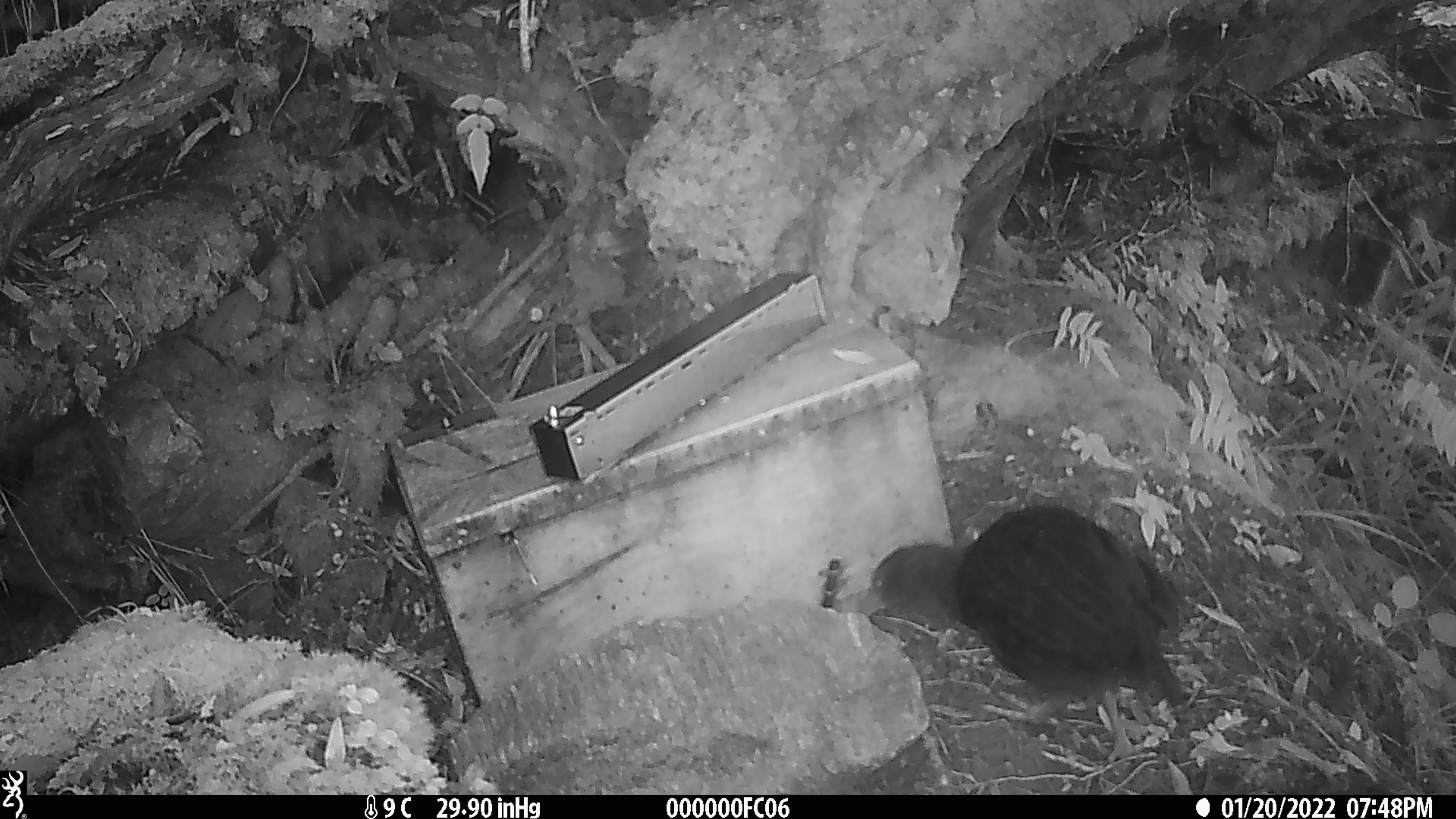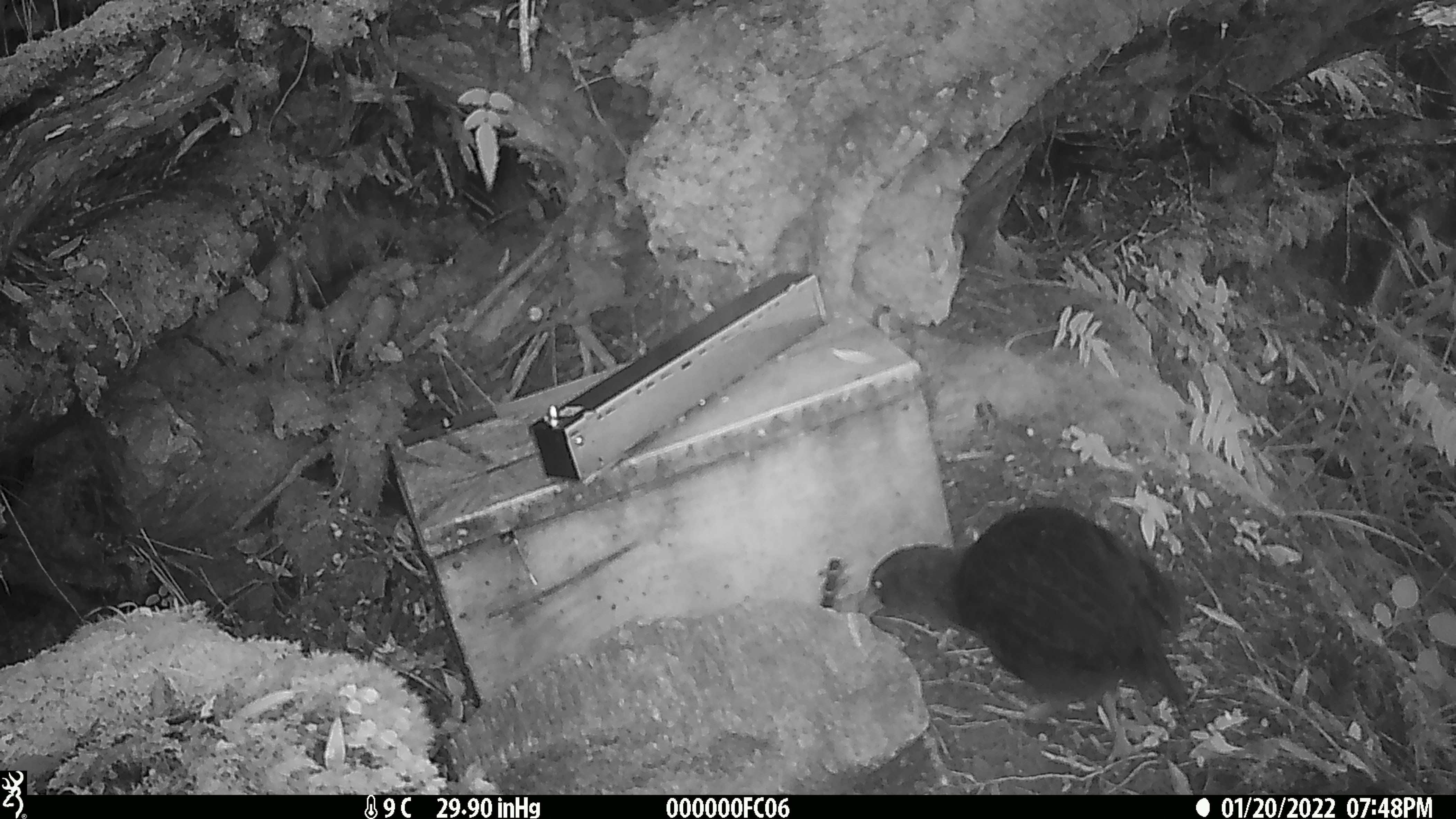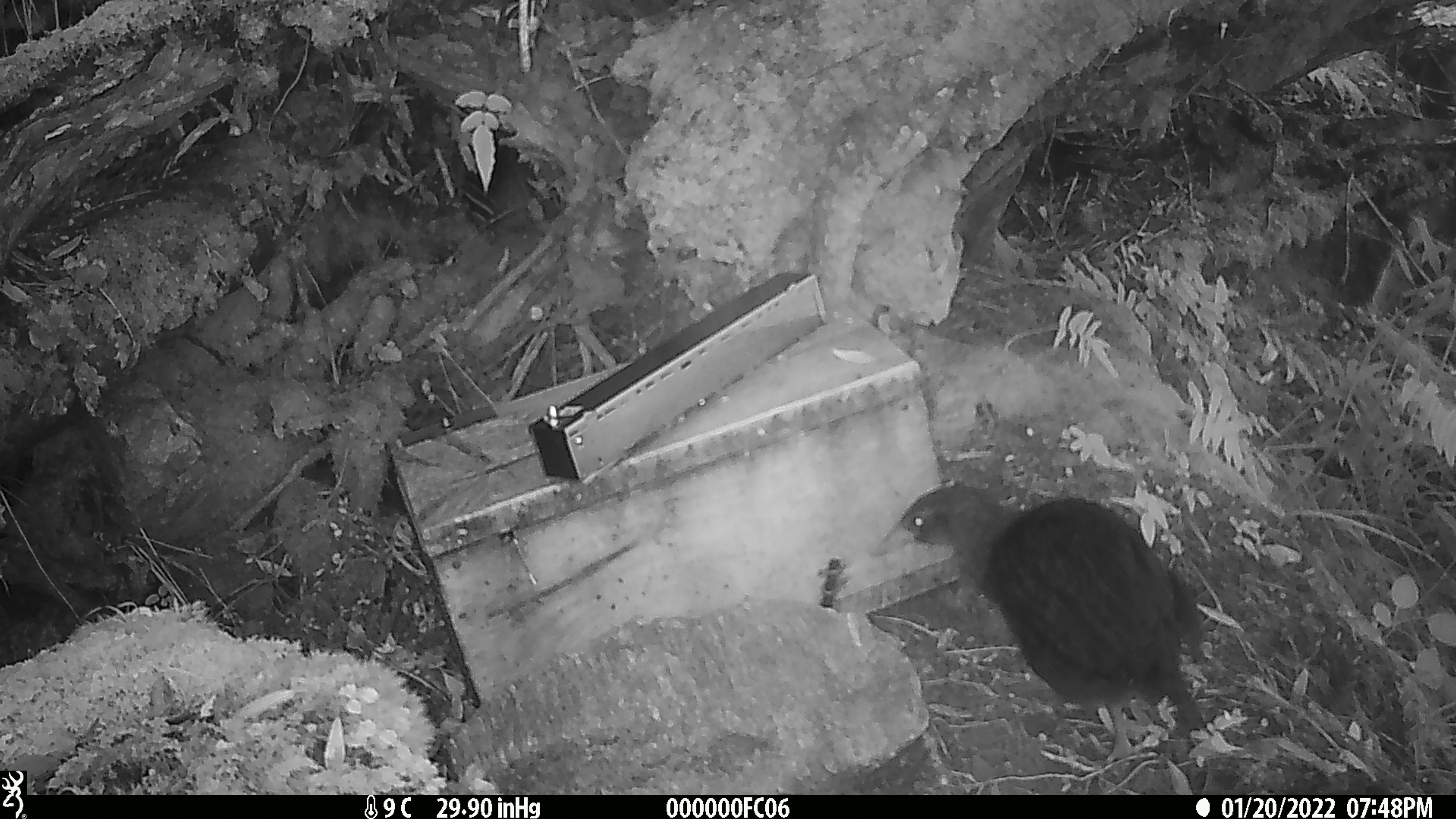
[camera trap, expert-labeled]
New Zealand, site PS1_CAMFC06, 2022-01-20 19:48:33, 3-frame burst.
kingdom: Animalia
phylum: Chordata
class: Aves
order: Gruiformes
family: Rallidae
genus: Gallirallus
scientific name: Gallirallus australis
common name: weka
Weka (Gallirallus australis).